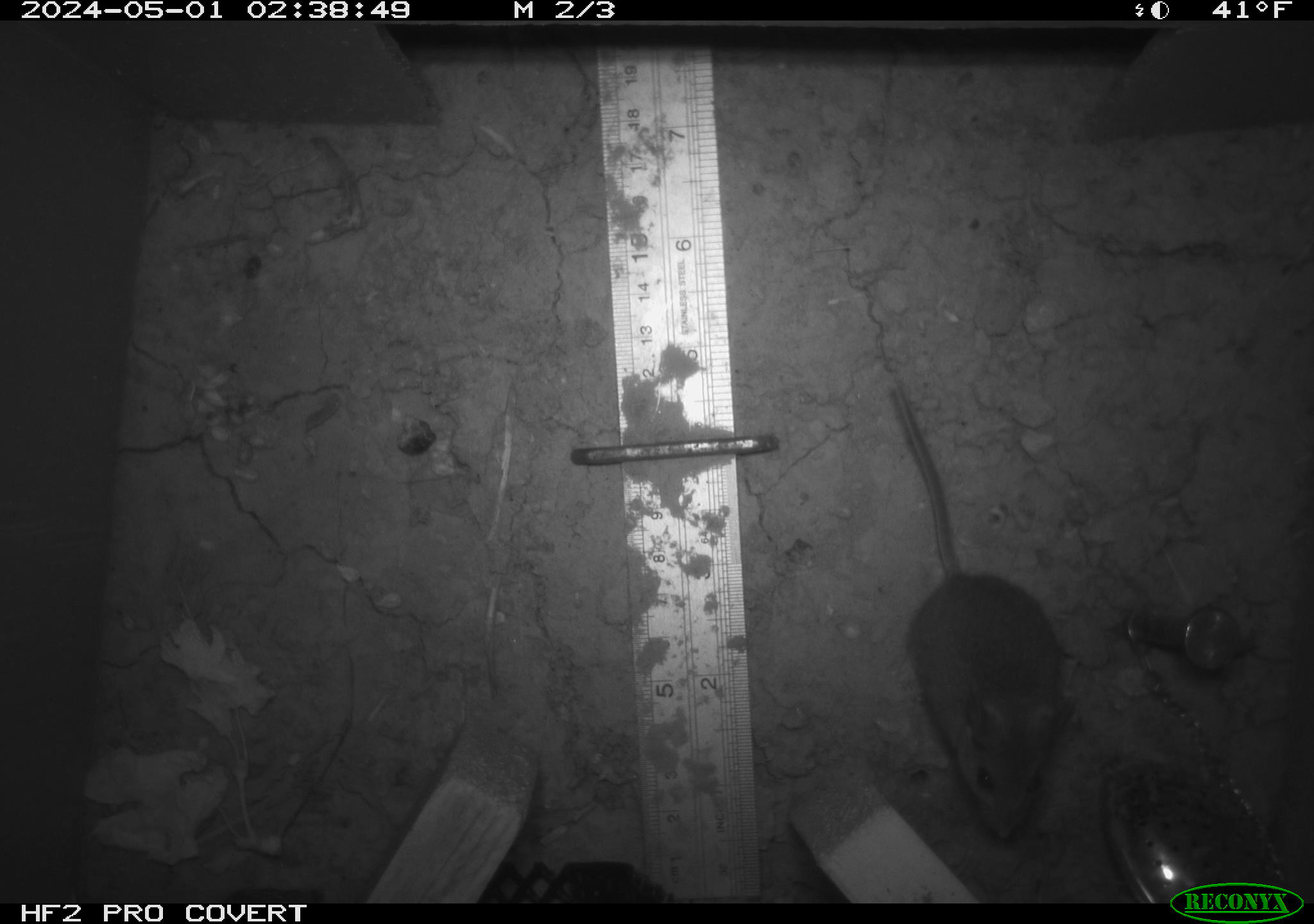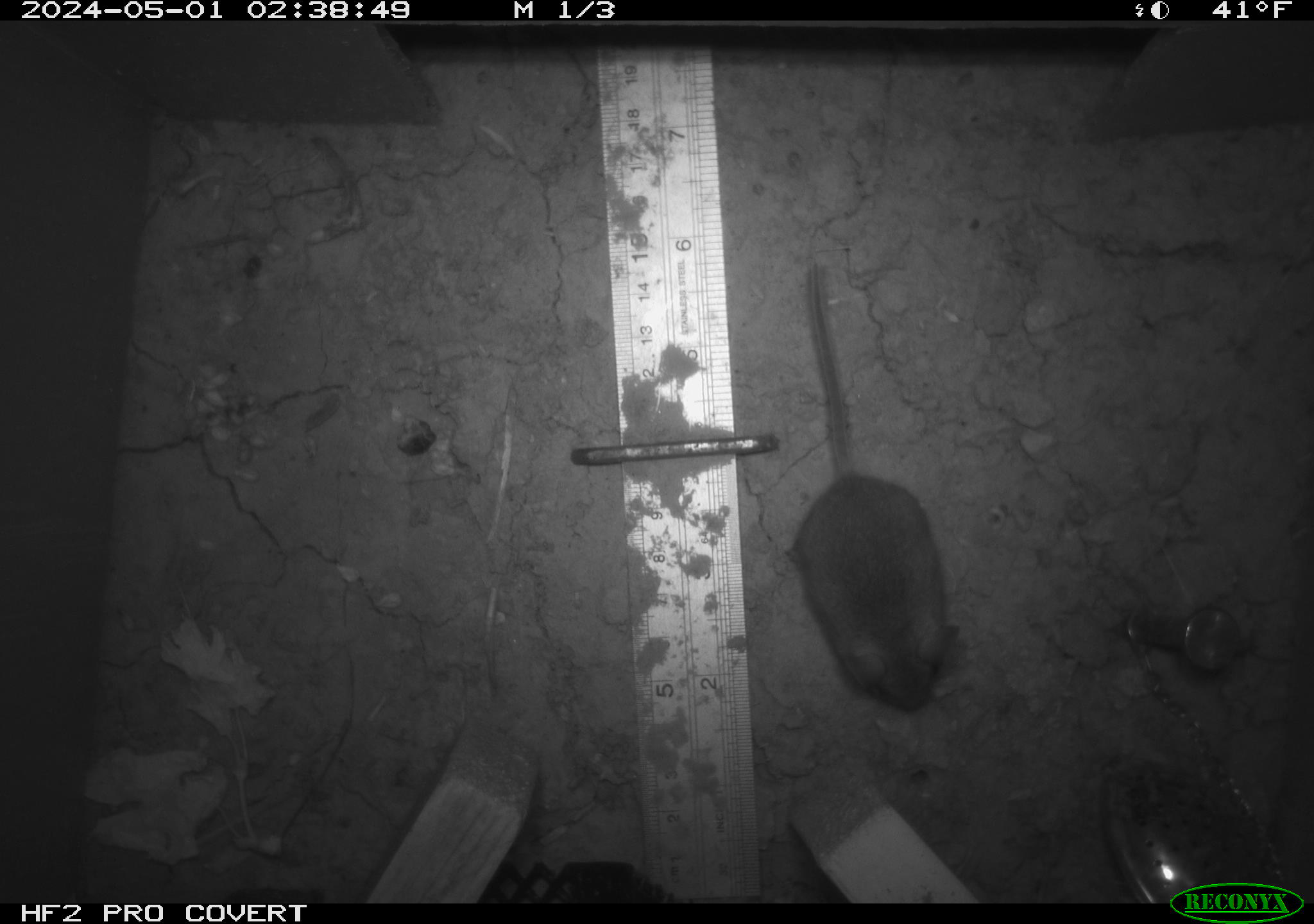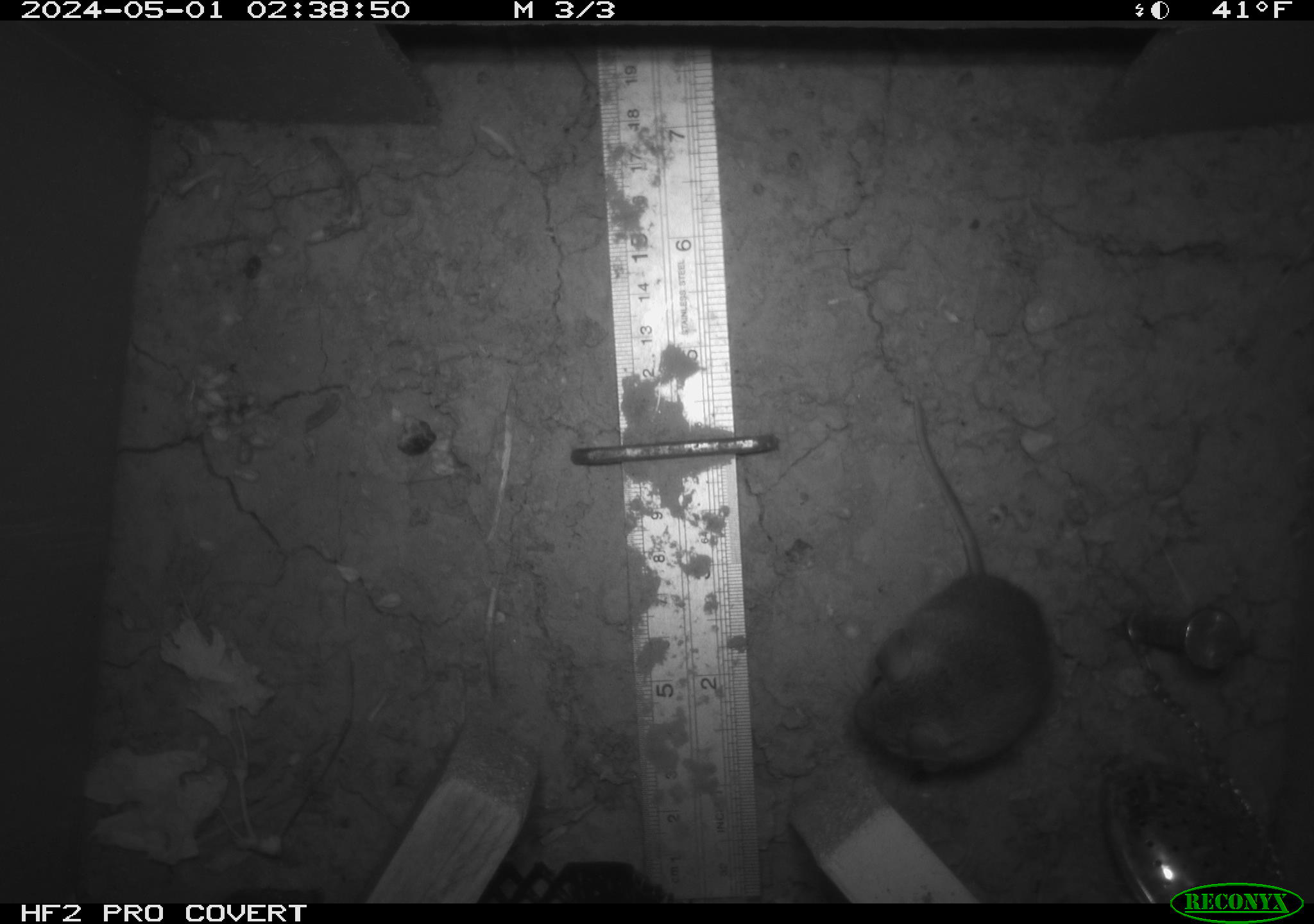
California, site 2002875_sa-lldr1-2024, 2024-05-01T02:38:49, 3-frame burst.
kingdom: Animalia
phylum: Chordata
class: Mammalia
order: Rodentia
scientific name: Rodentia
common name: mouse species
Mouse species (Rodentia).